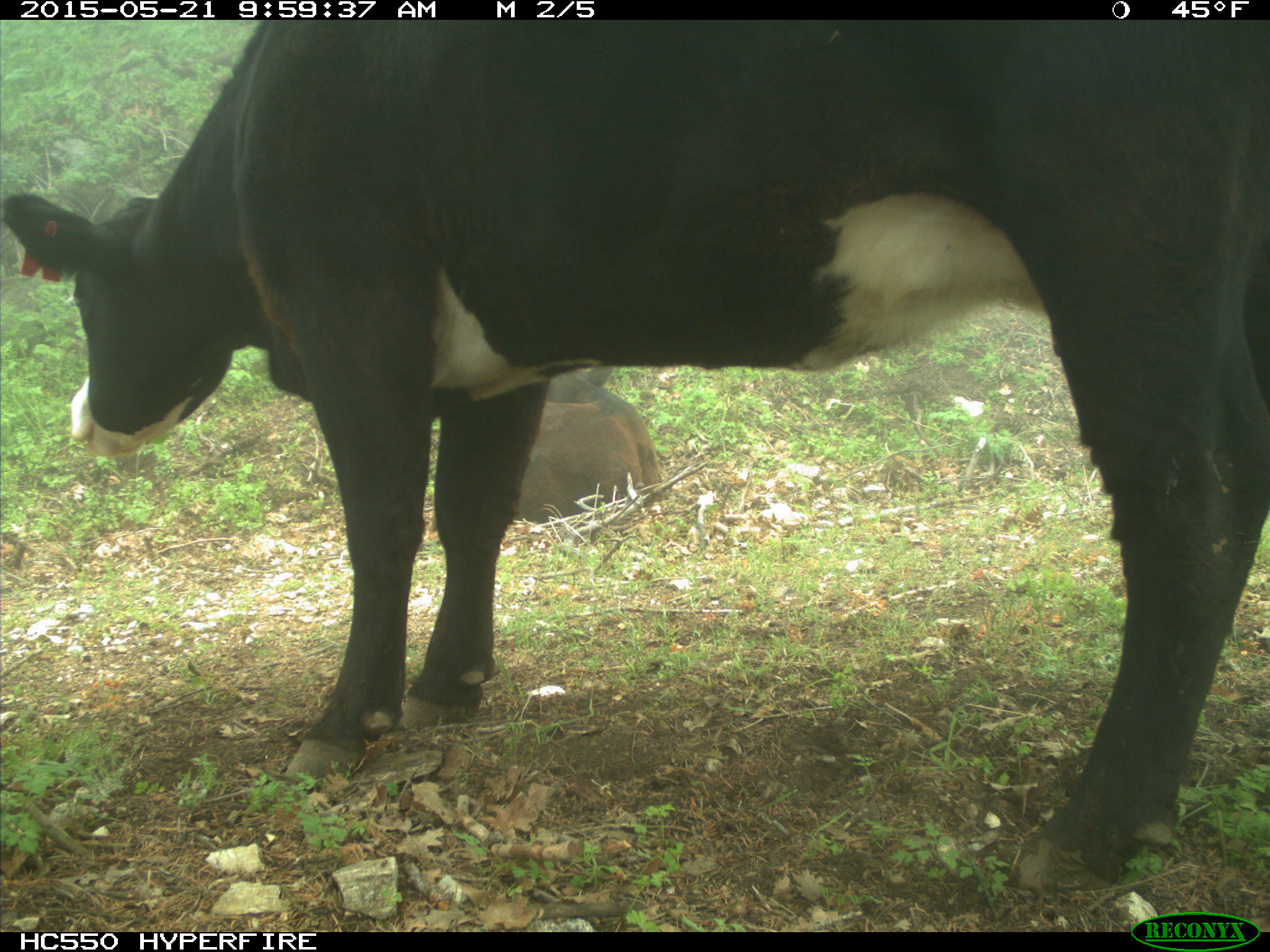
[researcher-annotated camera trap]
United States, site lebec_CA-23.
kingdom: Animalia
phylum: Chordata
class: Mammalia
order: Artiodactyla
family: Bovidae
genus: Bos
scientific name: Bos taurus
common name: domestic cow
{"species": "Bos taurus (domestic cow)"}